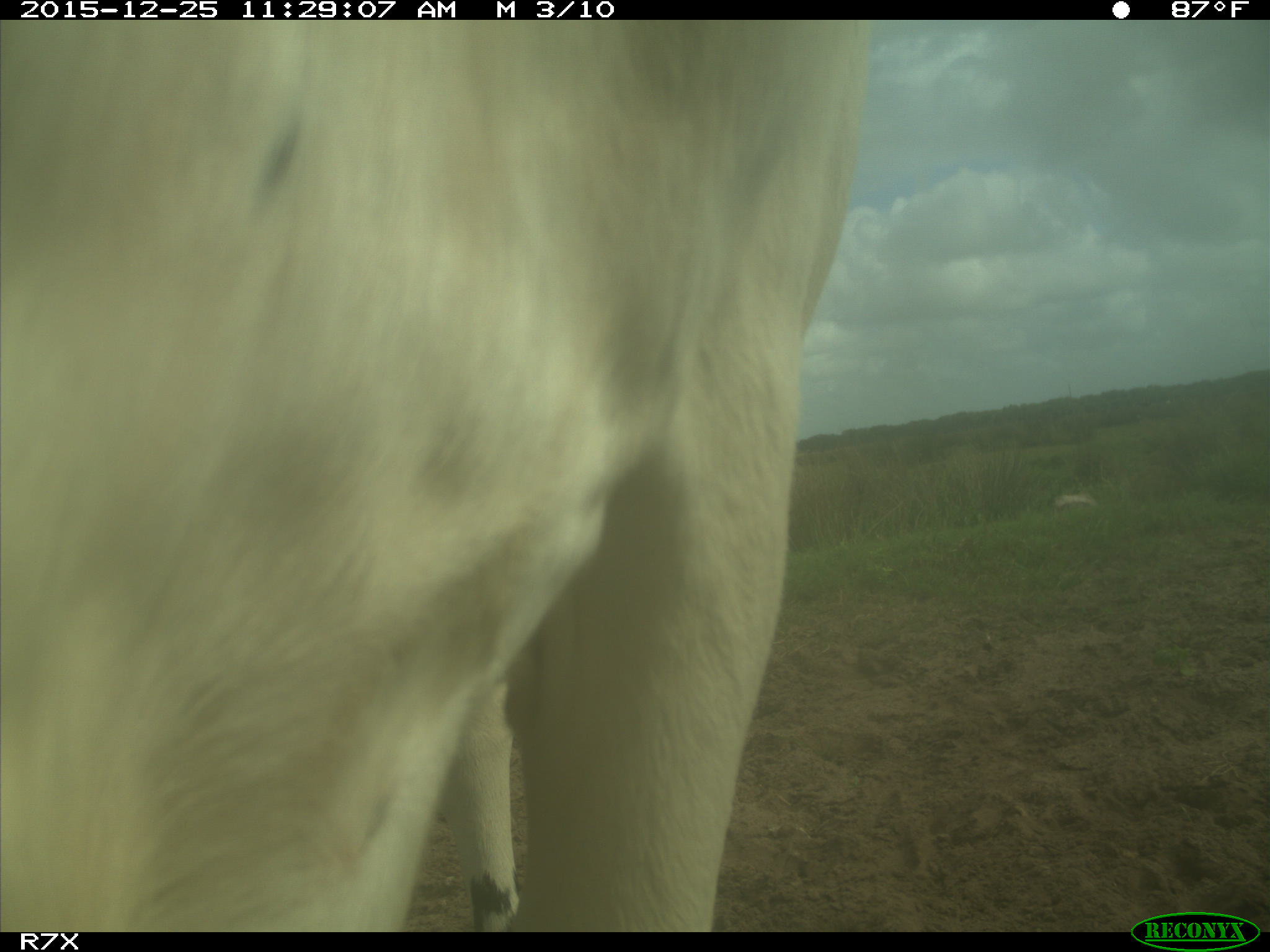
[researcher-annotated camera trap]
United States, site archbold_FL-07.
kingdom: Animalia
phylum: Chordata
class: Mammalia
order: Artiodactyla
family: Bovidae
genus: Bos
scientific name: Bos taurus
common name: domestic cow